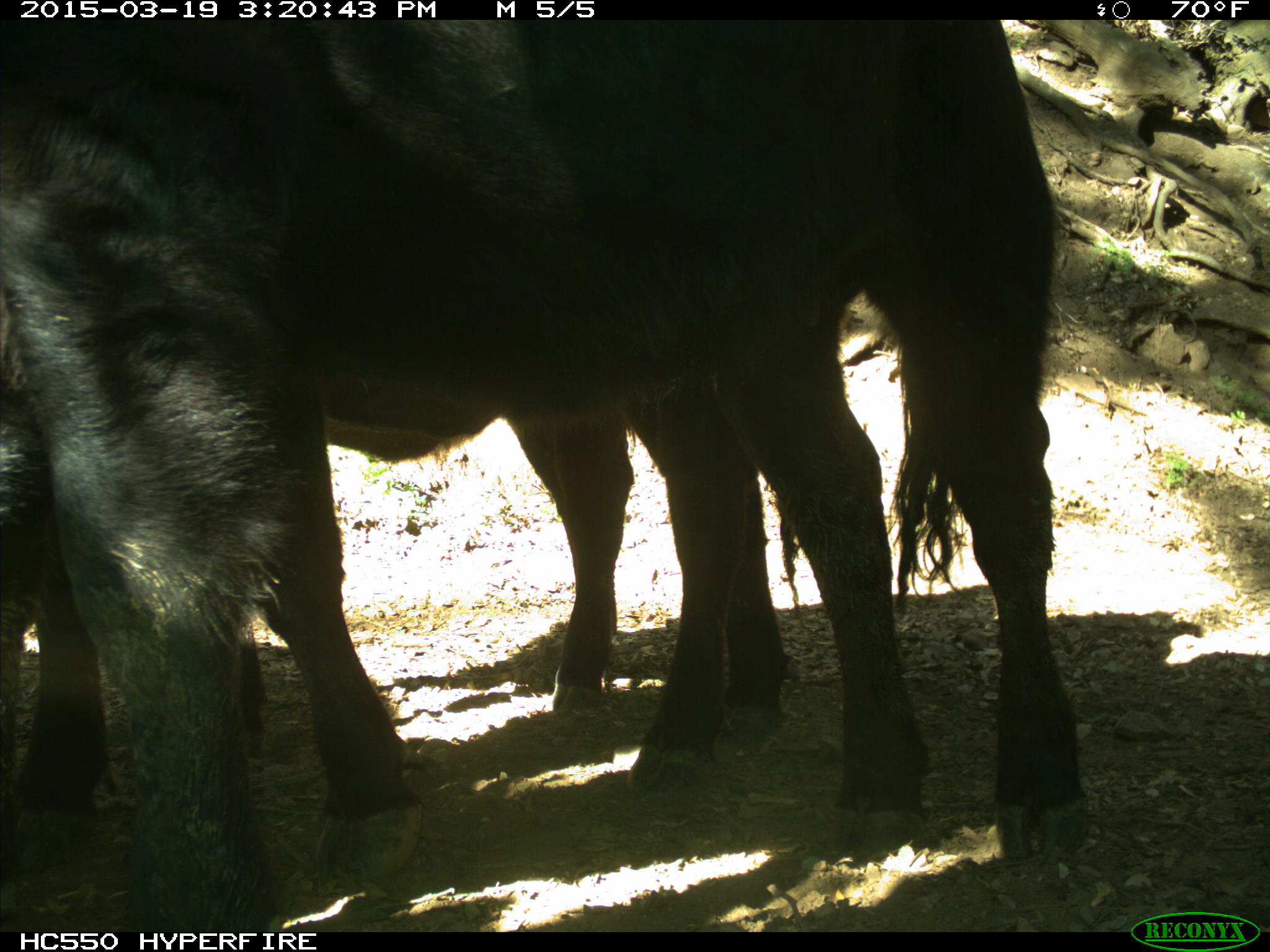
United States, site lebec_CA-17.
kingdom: Animalia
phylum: Chordata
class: Mammalia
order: Artiodactyla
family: Bovidae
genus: Bos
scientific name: Bos taurus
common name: domestic cow